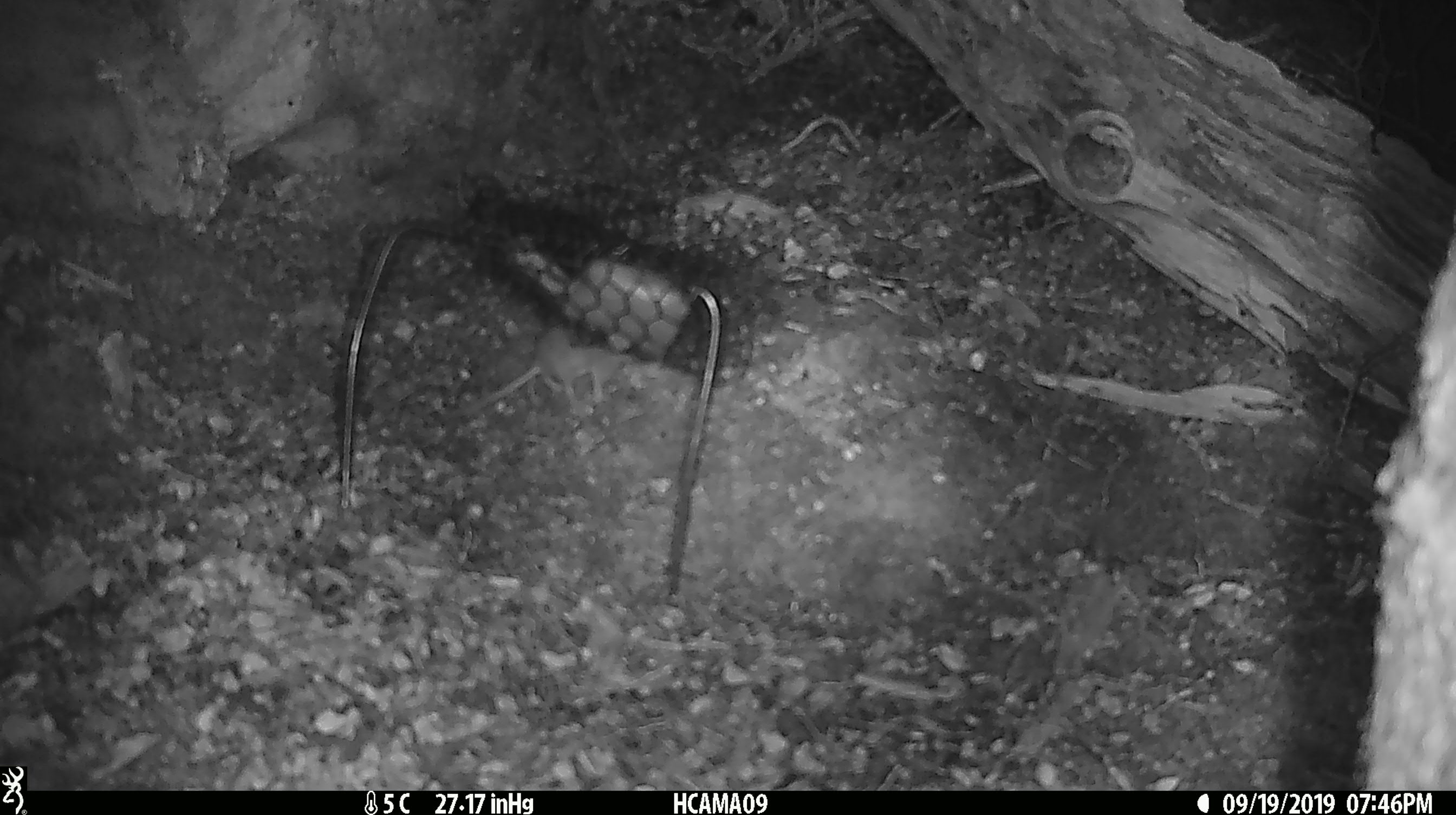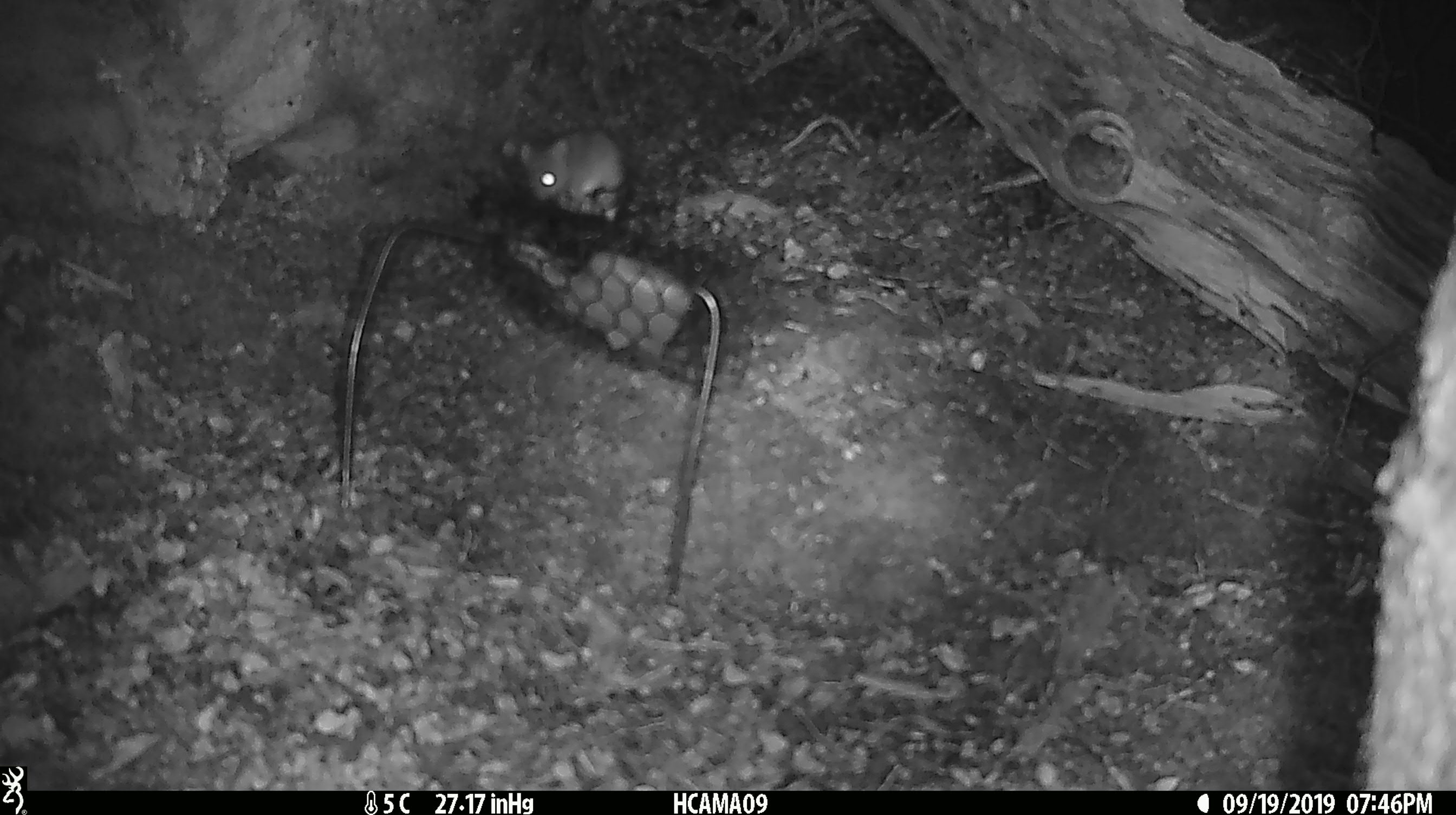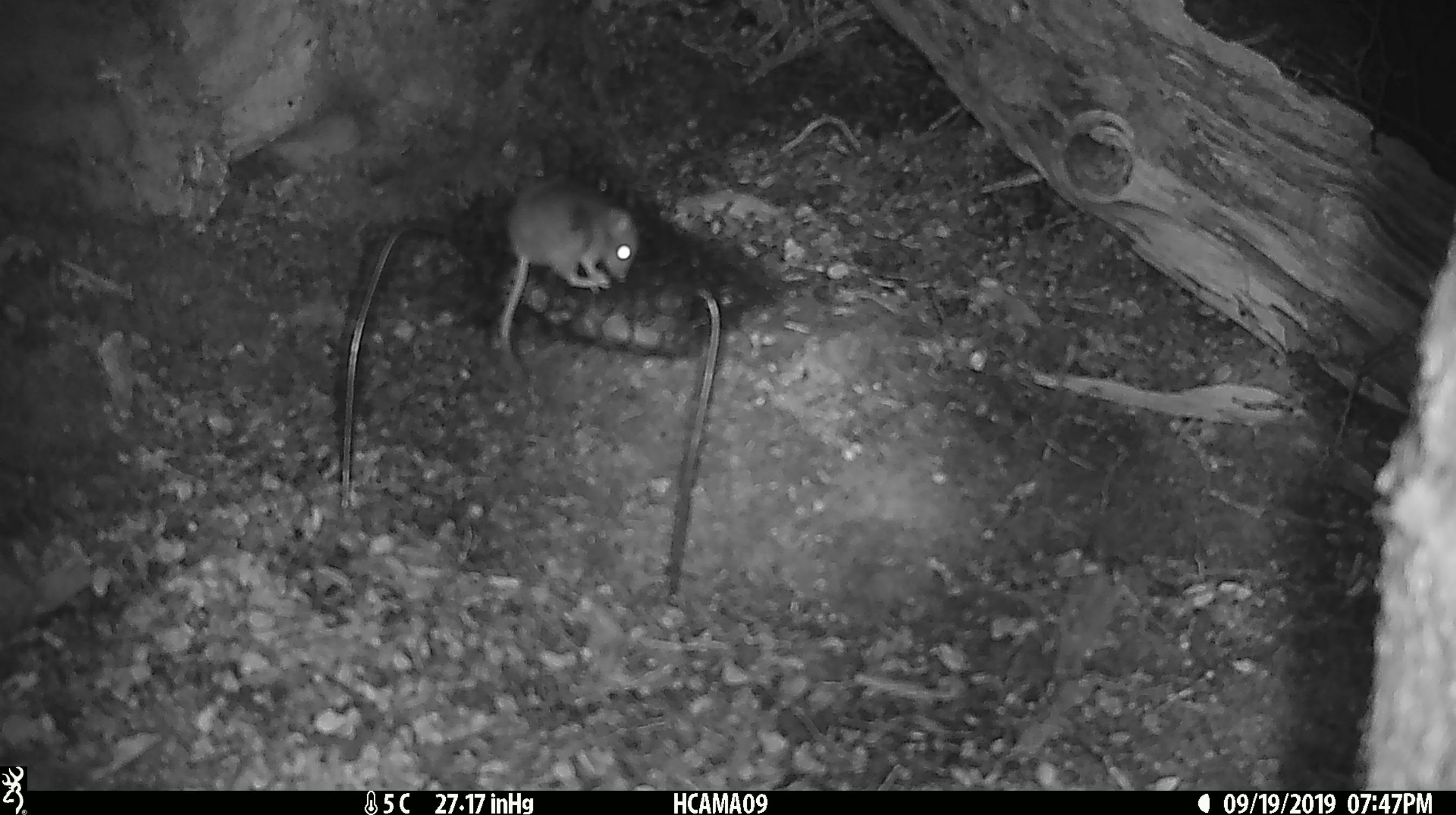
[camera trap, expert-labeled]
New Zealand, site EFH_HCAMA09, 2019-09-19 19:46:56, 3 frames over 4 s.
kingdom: Animalia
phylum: Chordata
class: Mammalia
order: Rodentia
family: Muridae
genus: Mus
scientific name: Mus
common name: mouse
Mouse (Mus).